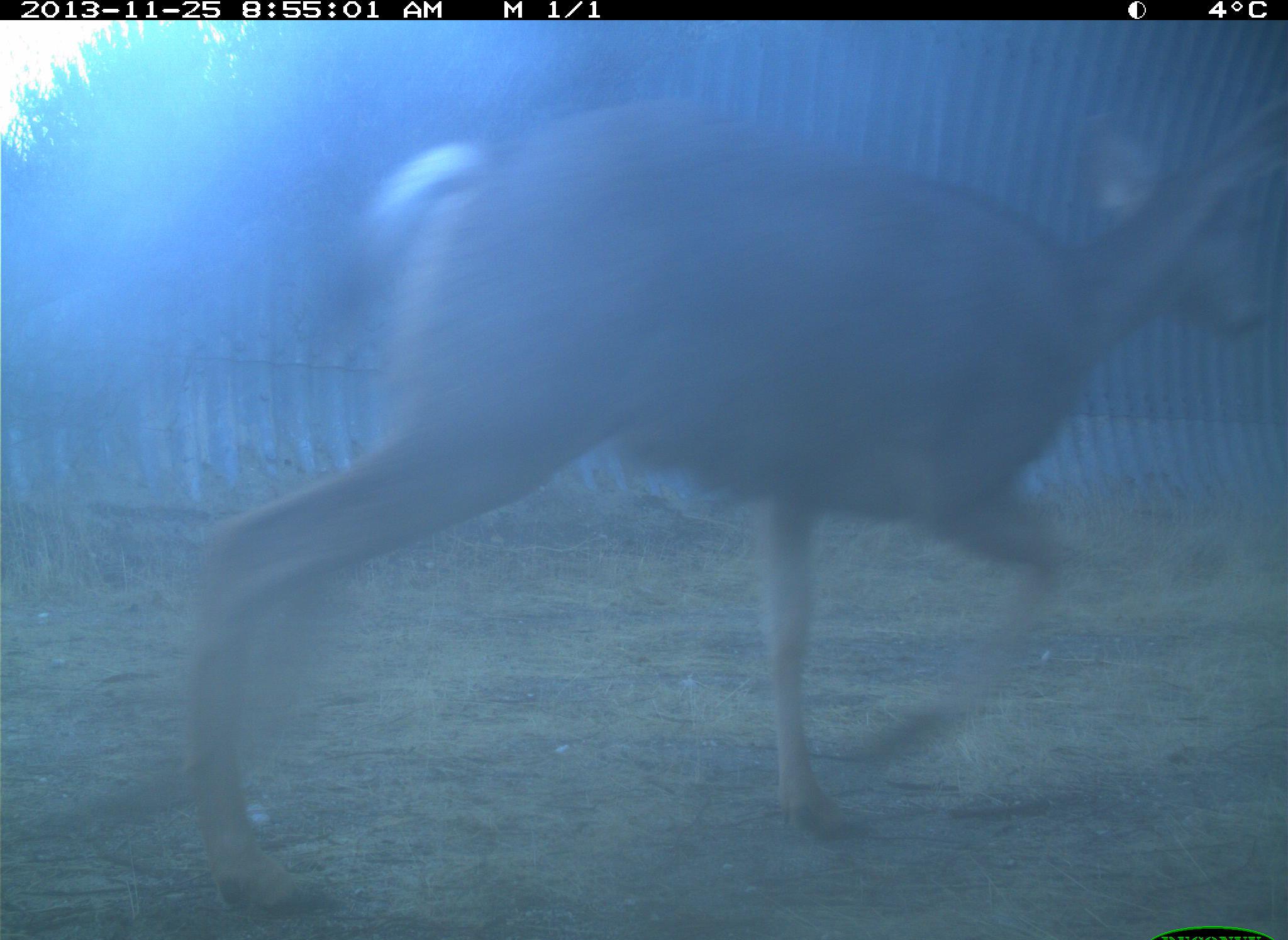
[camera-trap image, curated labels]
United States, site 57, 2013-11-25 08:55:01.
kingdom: Animalia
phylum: Chordata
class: Mammalia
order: Artiodactyla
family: Cervidae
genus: Odocoileus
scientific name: Odocoileus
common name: deer